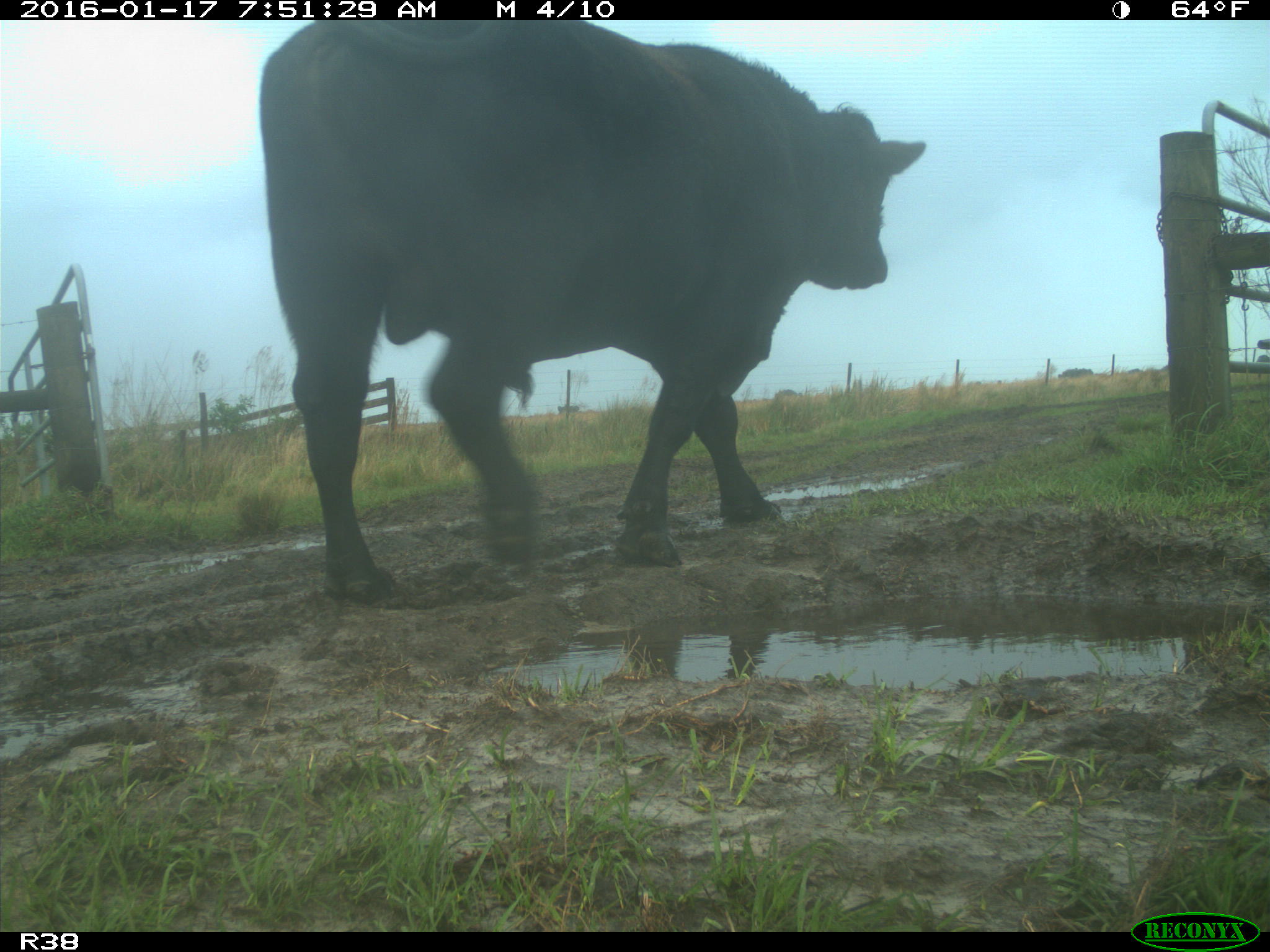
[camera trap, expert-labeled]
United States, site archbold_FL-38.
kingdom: Animalia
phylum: Chordata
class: Mammalia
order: Artiodactyla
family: Bovidae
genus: Bos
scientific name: Bos taurus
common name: domestic cow